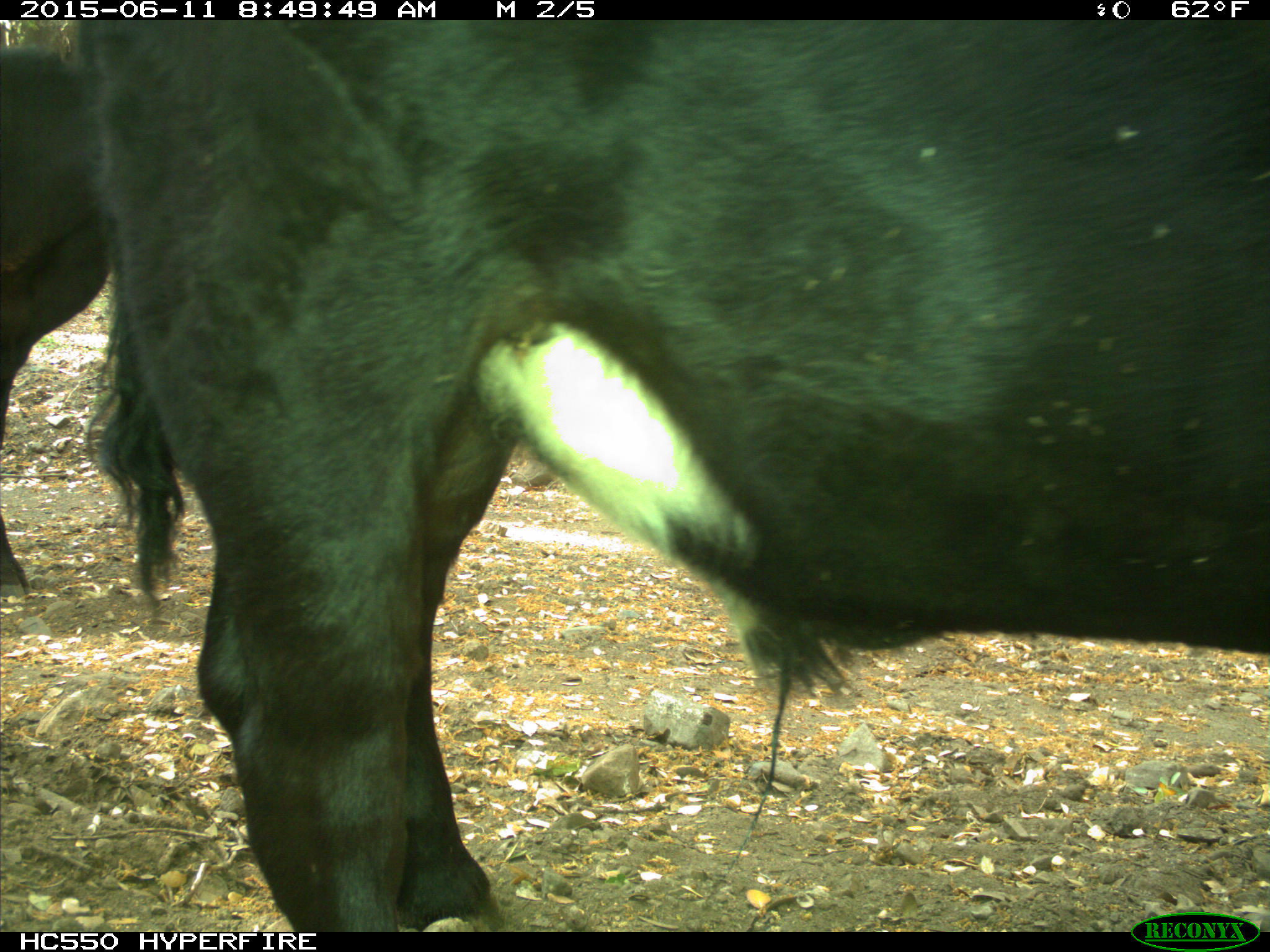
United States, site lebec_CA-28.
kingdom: Animalia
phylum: Chordata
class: Mammalia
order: Artiodactyla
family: Bovidae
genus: Bos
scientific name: Bos taurus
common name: domestic cow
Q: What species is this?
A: Bos taurus (domestic cow).